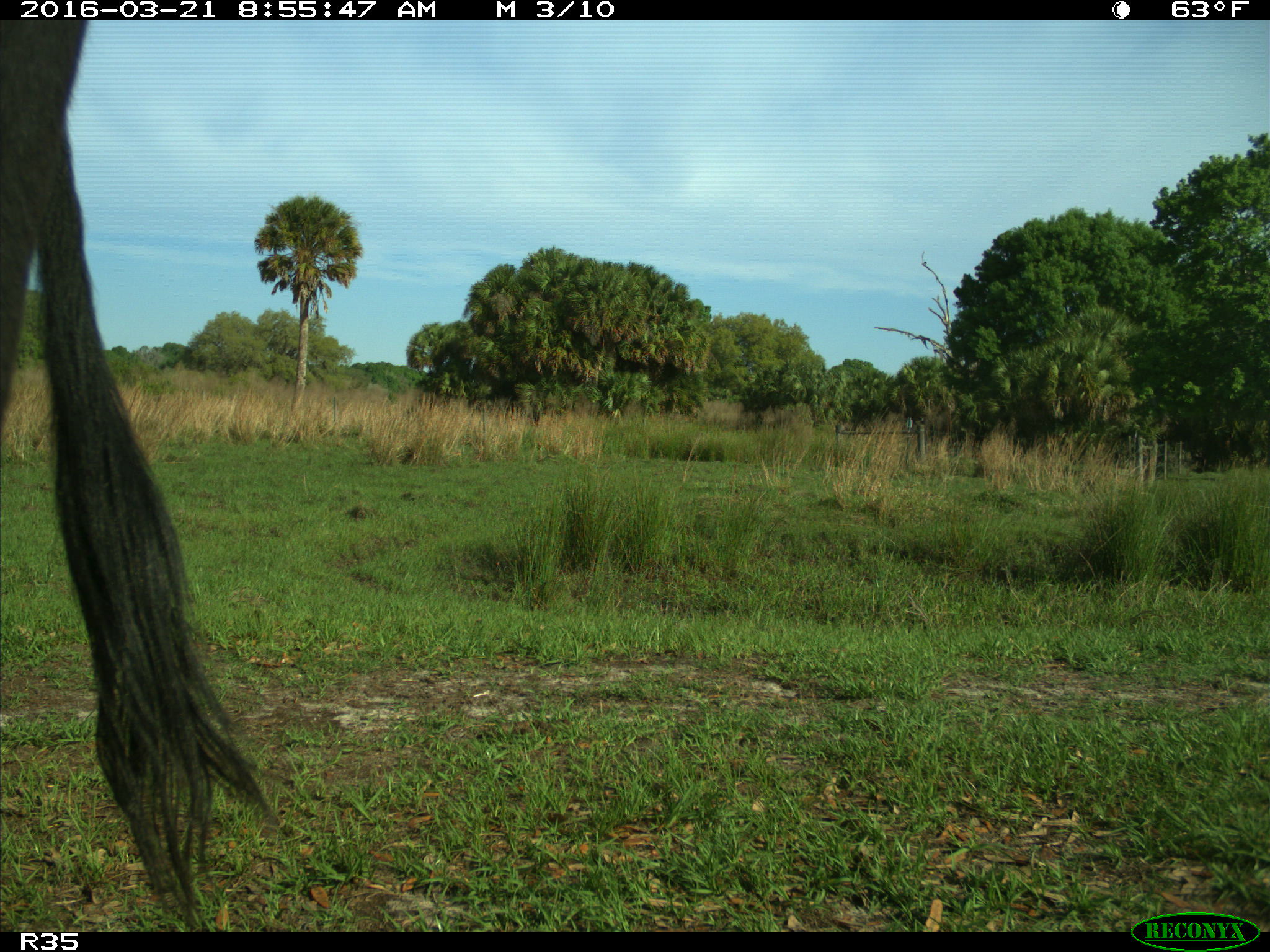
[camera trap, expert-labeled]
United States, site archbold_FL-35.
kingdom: Animalia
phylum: Chordata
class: Mammalia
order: Artiodactyla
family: Bovidae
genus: Bos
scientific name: Bos taurus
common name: domestic cow